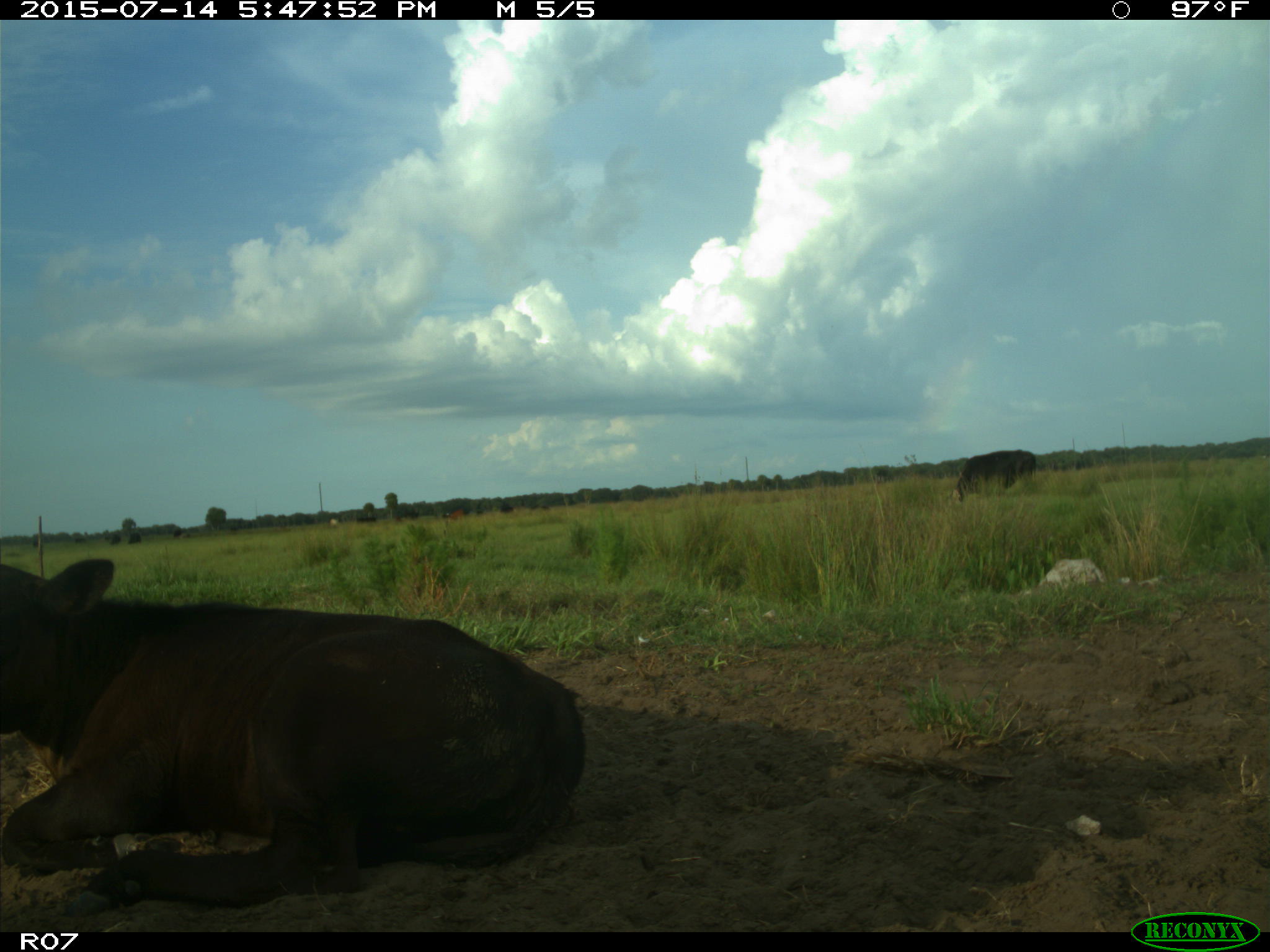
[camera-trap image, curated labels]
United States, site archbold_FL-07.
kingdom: Animalia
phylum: Chordata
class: Mammalia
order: Artiodactyla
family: Bovidae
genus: Bos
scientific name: Bos taurus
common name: domestic cow